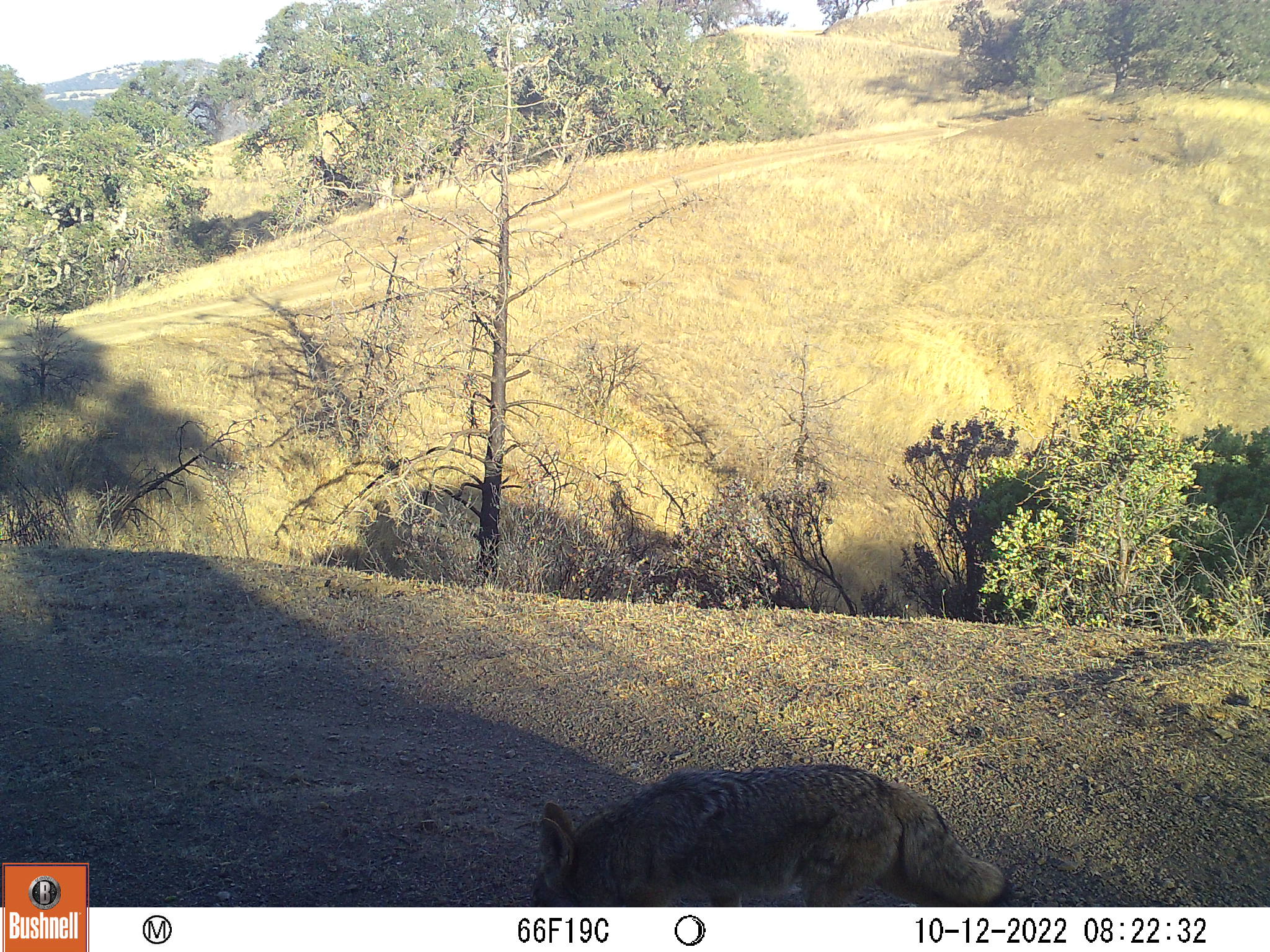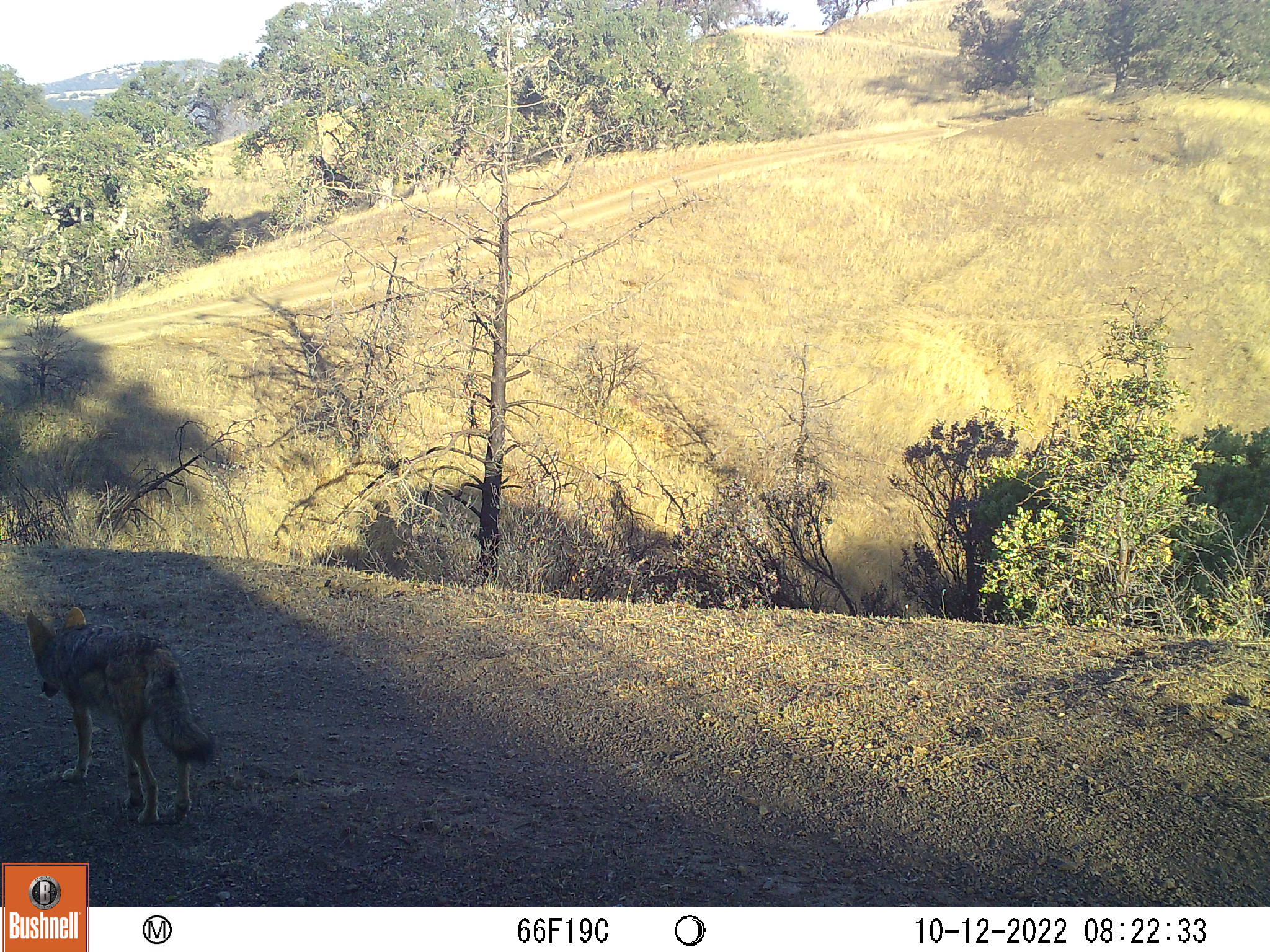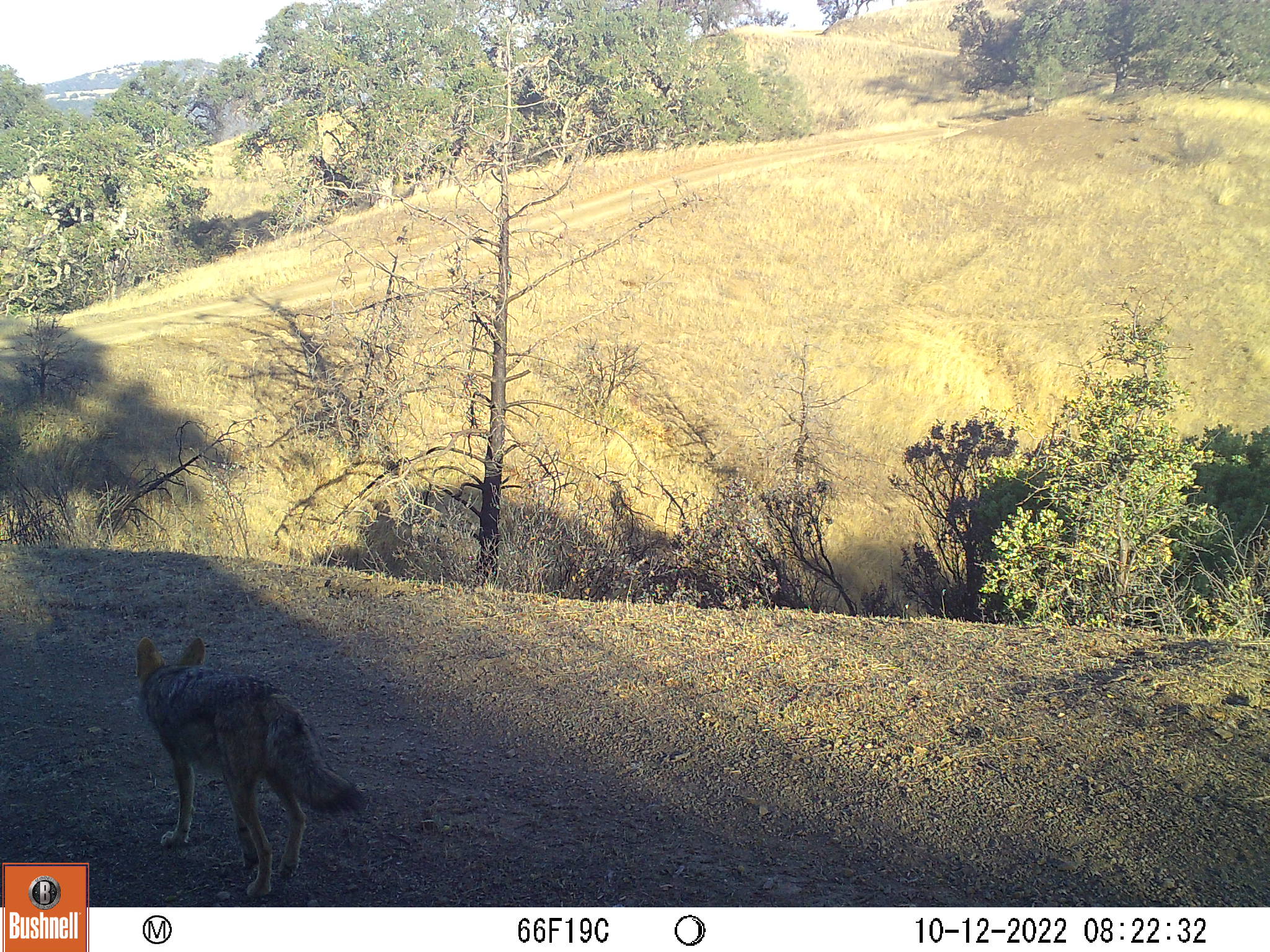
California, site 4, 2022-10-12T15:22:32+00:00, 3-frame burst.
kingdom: Animalia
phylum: Chordata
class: Mammalia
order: Carnivora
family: Canidae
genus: Canis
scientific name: Canis latrans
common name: coyote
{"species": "coyote (Canis latrans)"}